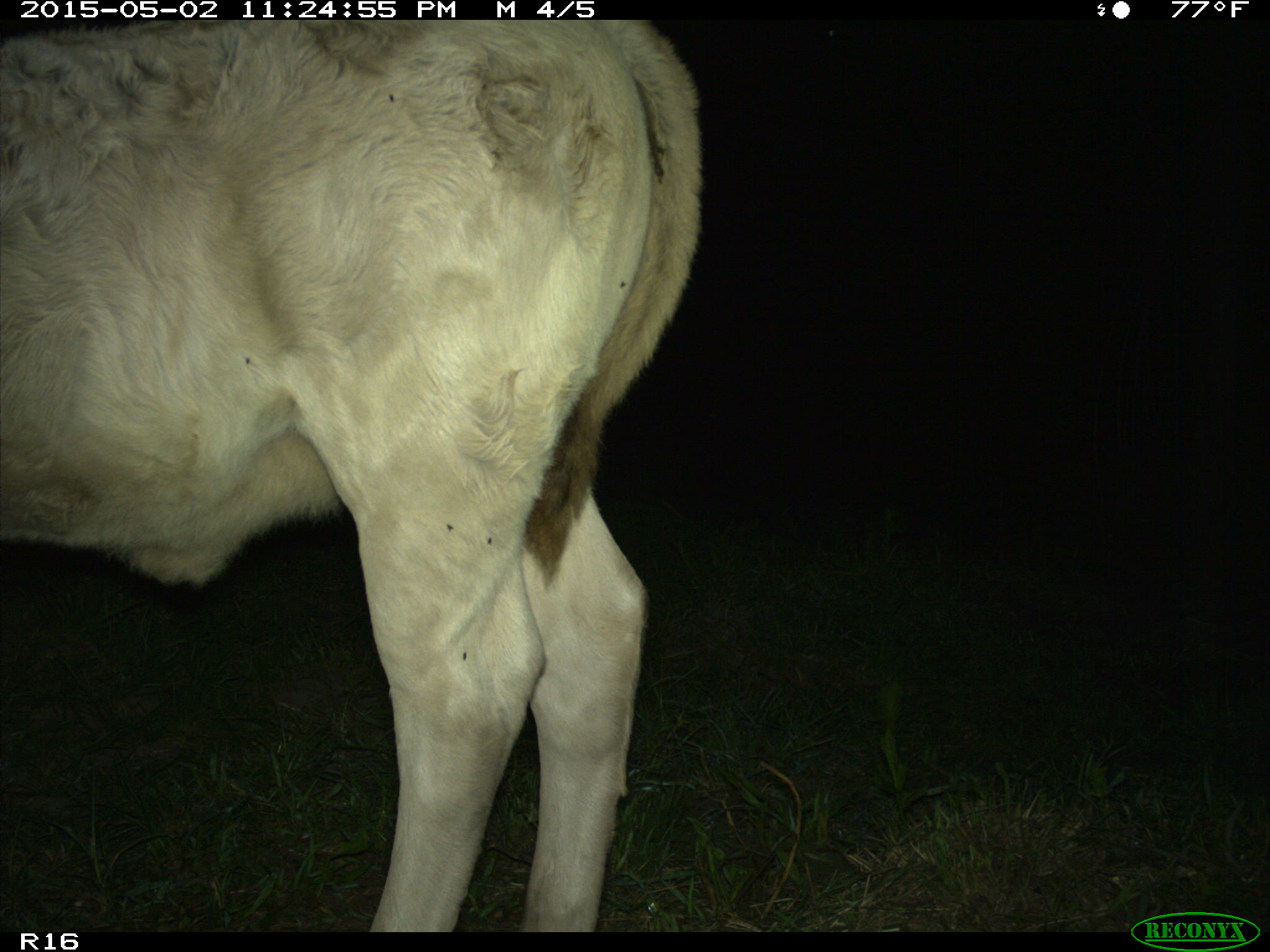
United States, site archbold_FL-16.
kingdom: Animalia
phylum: Chordata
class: Mammalia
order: Artiodactyla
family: Bovidae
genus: Bos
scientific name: Bos taurus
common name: domestic cow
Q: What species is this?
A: Bos taurus (domestic cow).